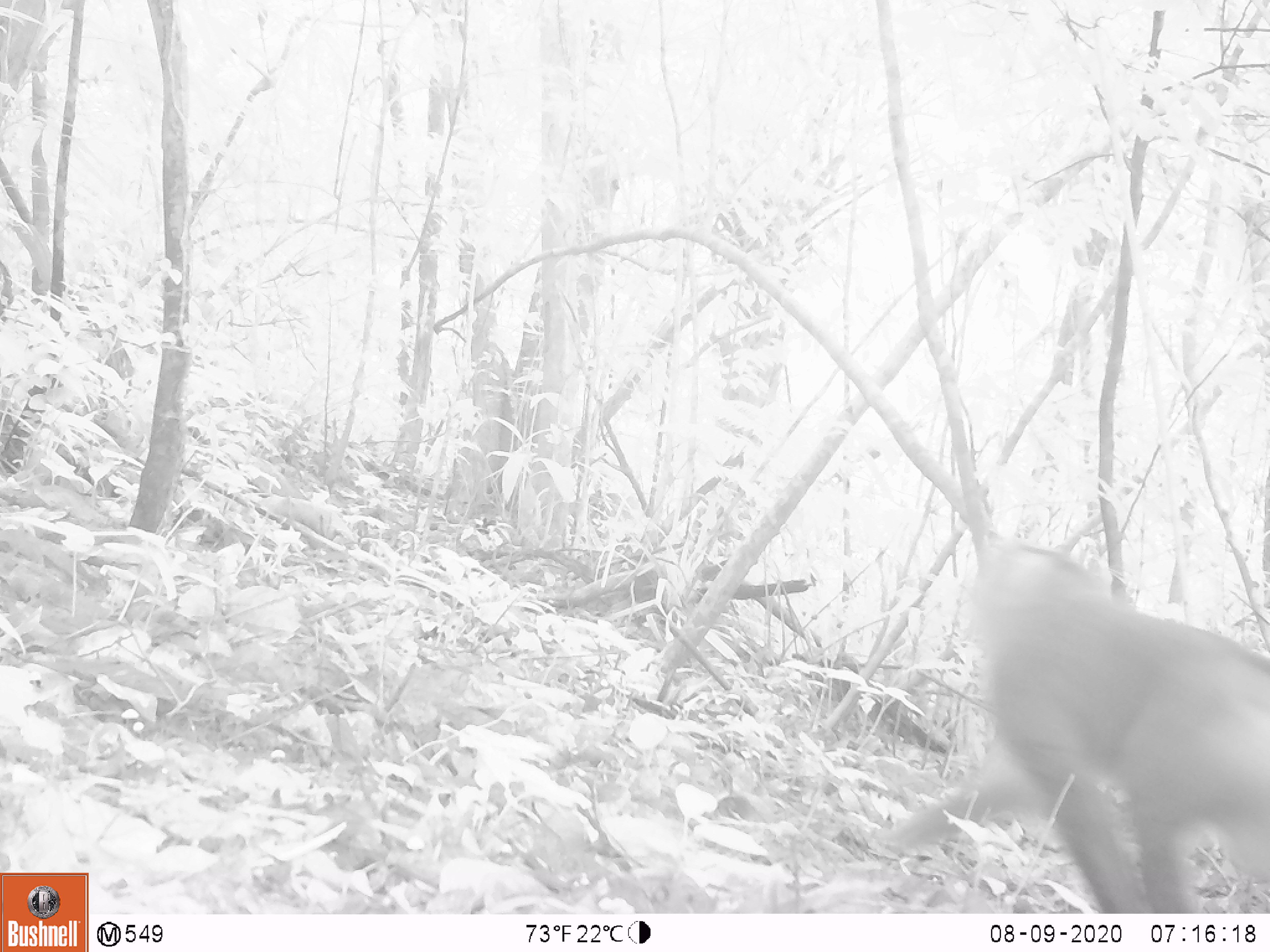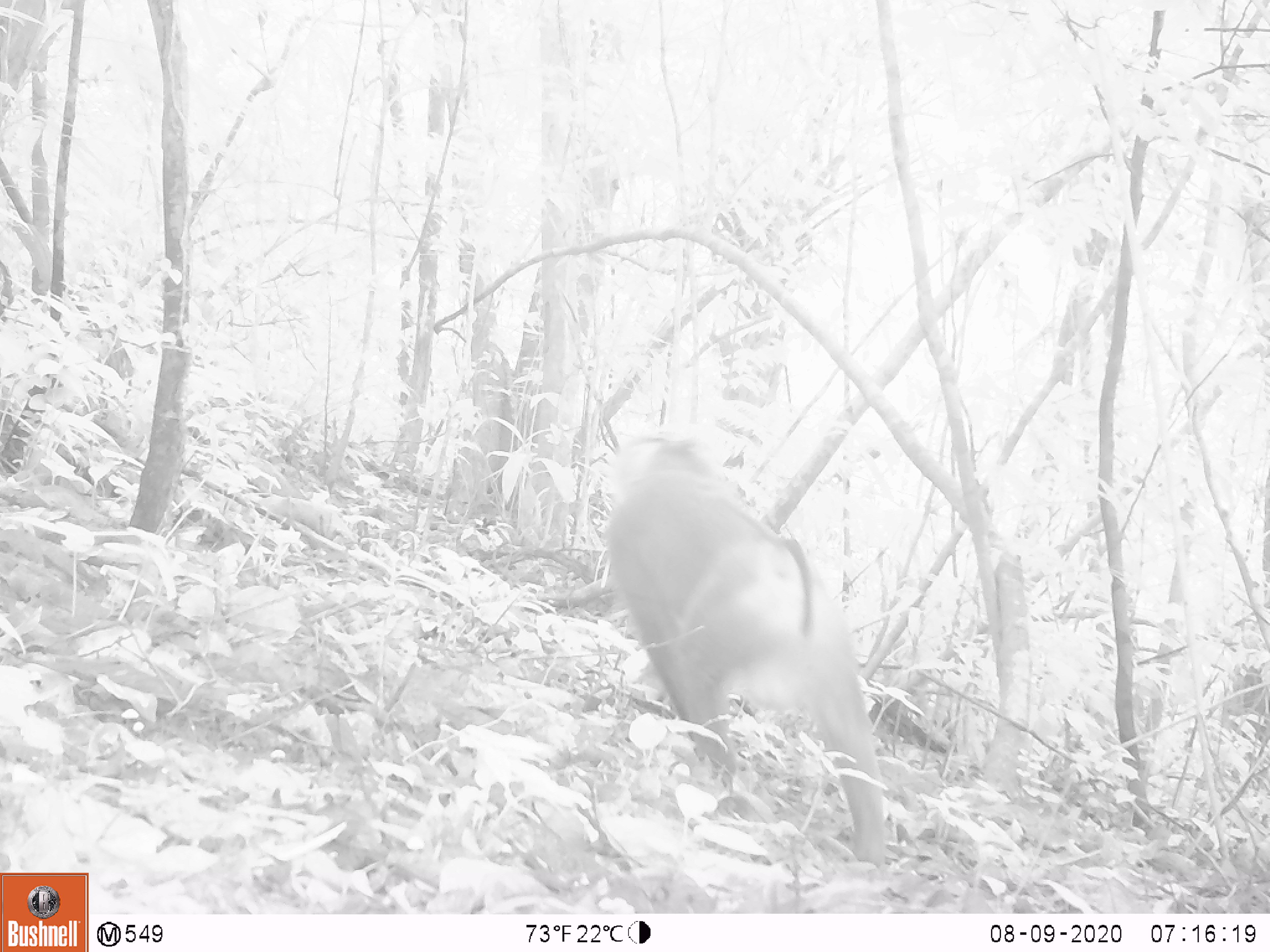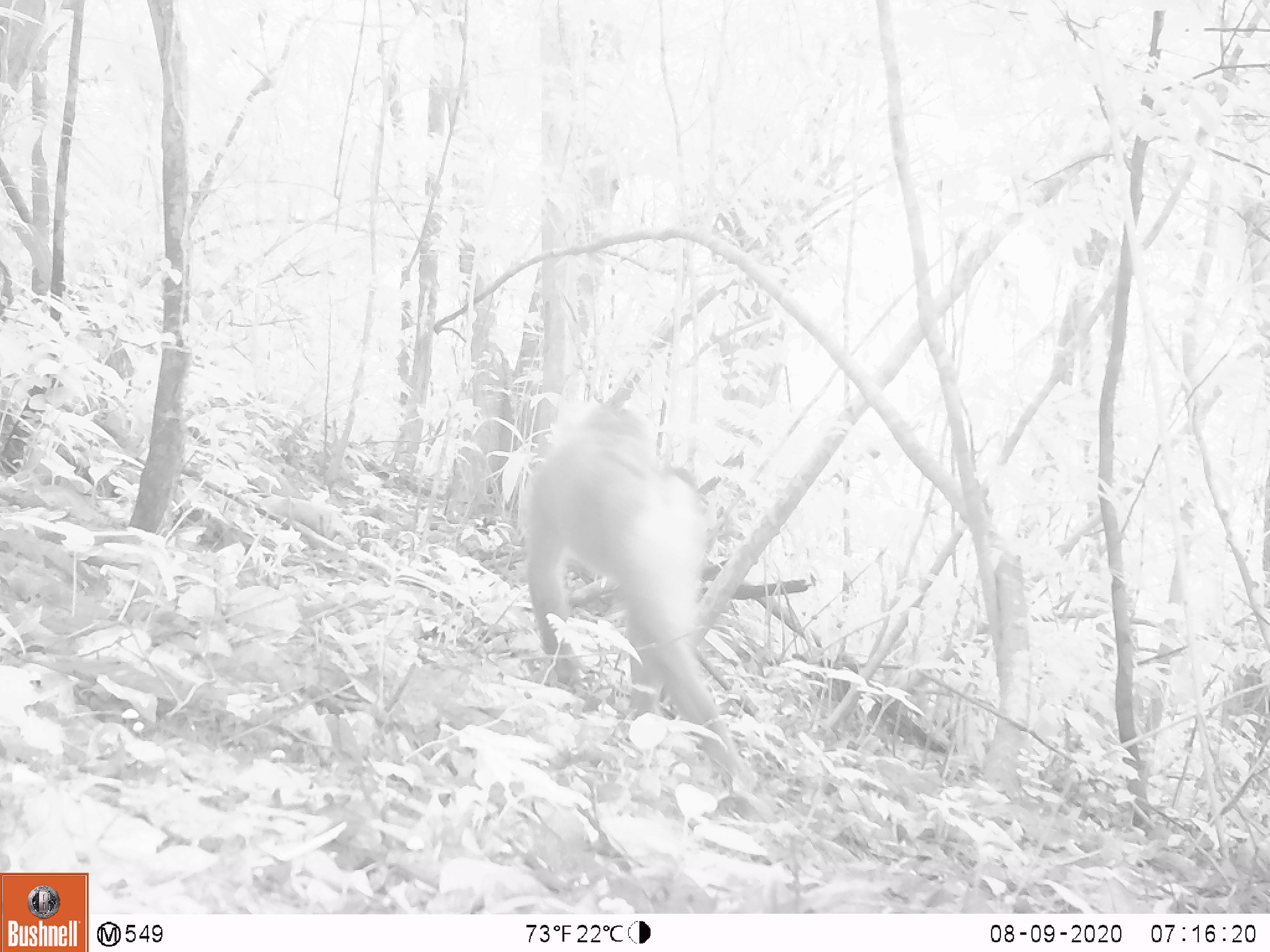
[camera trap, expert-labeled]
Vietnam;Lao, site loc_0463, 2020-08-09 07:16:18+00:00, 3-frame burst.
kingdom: Animalia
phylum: Chordata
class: Mammalia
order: Primates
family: Cercopithecidae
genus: Macaca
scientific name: Macaca nemestrina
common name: pig-tailed macaque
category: pig tailed macaque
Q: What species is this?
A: Pig tailed macaque (pig-tailed macaque) (Macaca nemestrina).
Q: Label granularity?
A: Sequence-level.